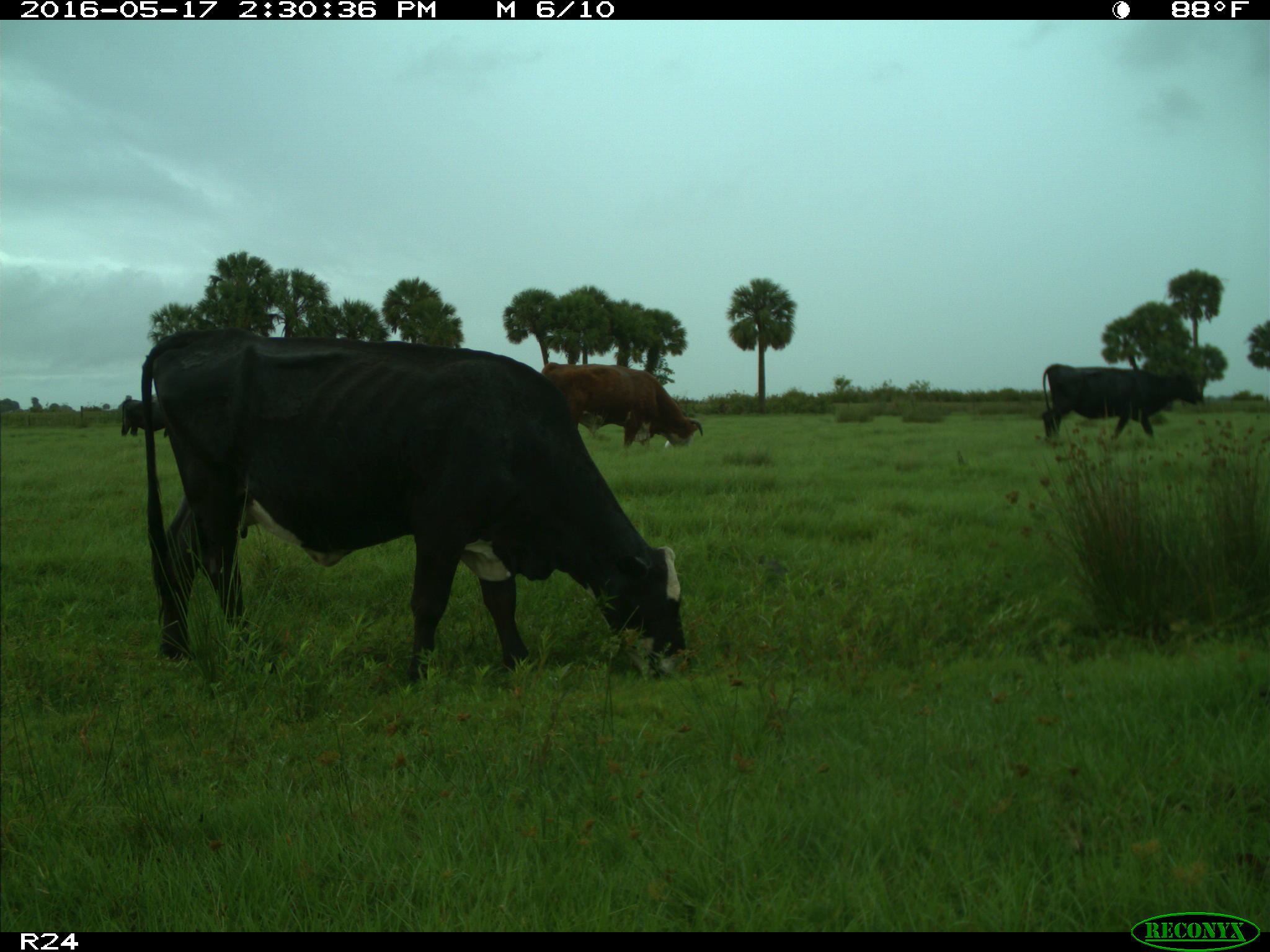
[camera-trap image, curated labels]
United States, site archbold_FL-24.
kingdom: Animalia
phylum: Chordata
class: Mammalia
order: Artiodactyla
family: Bovidae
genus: Bos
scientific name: Bos taurus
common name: domestic cow